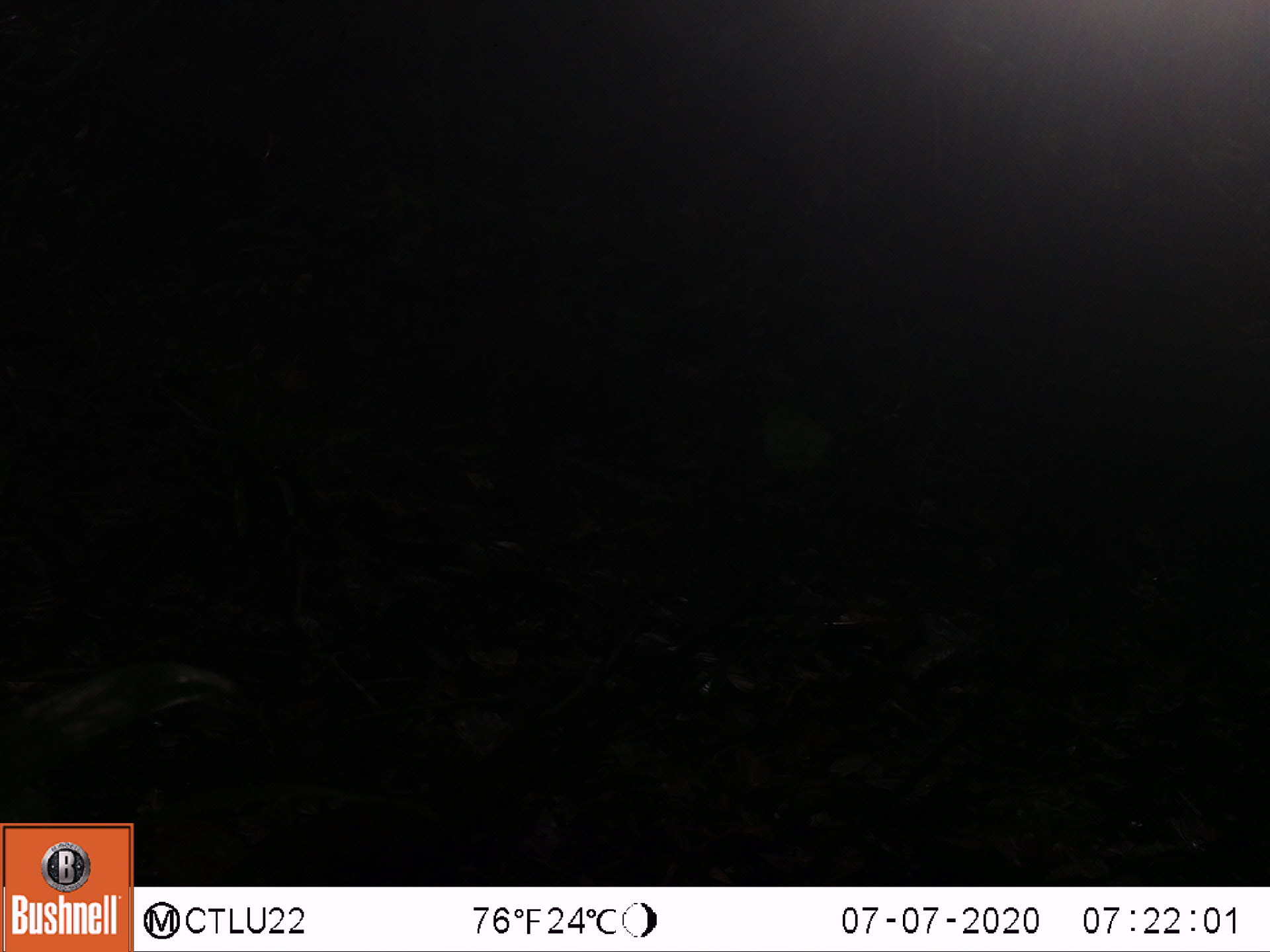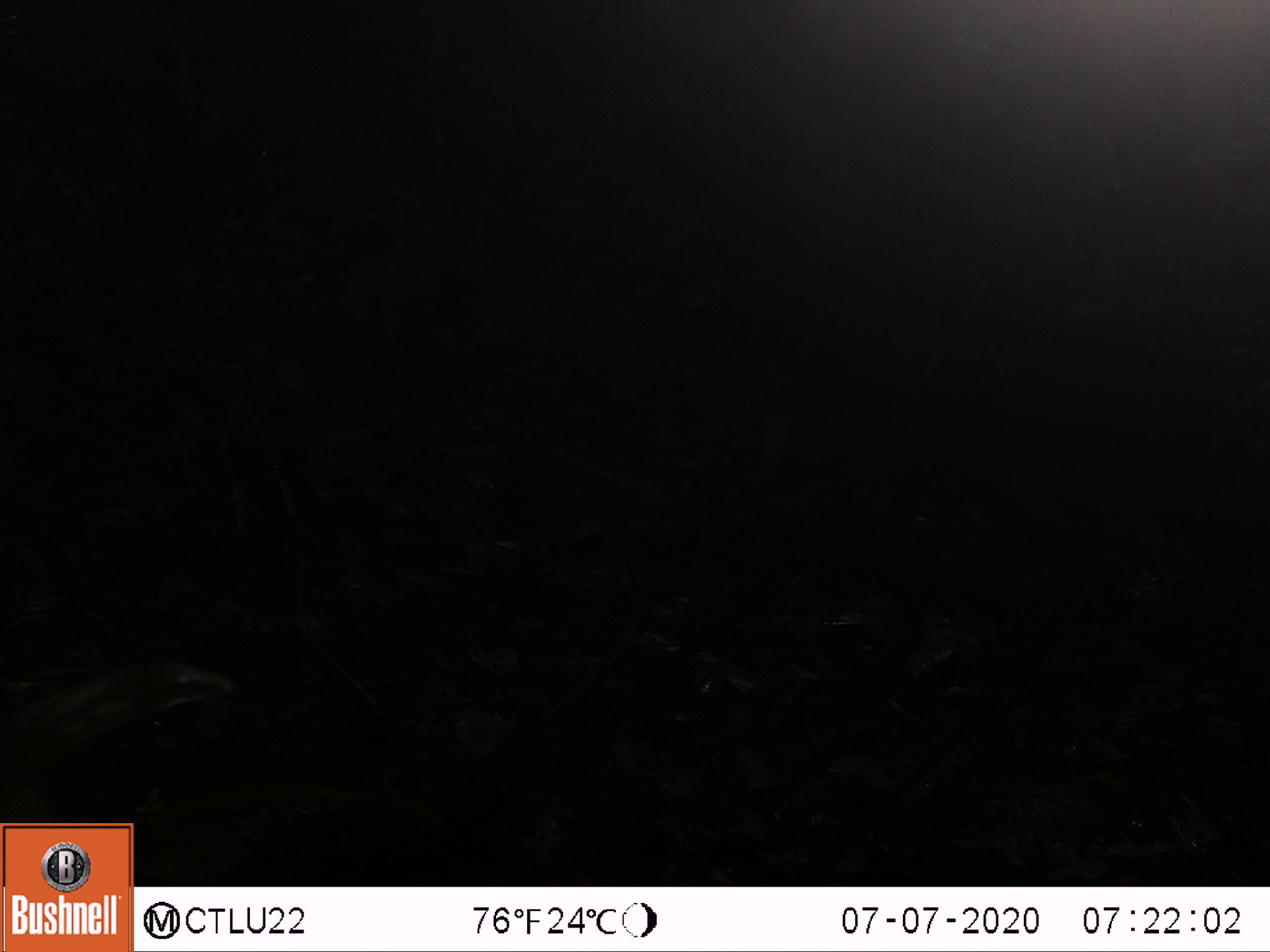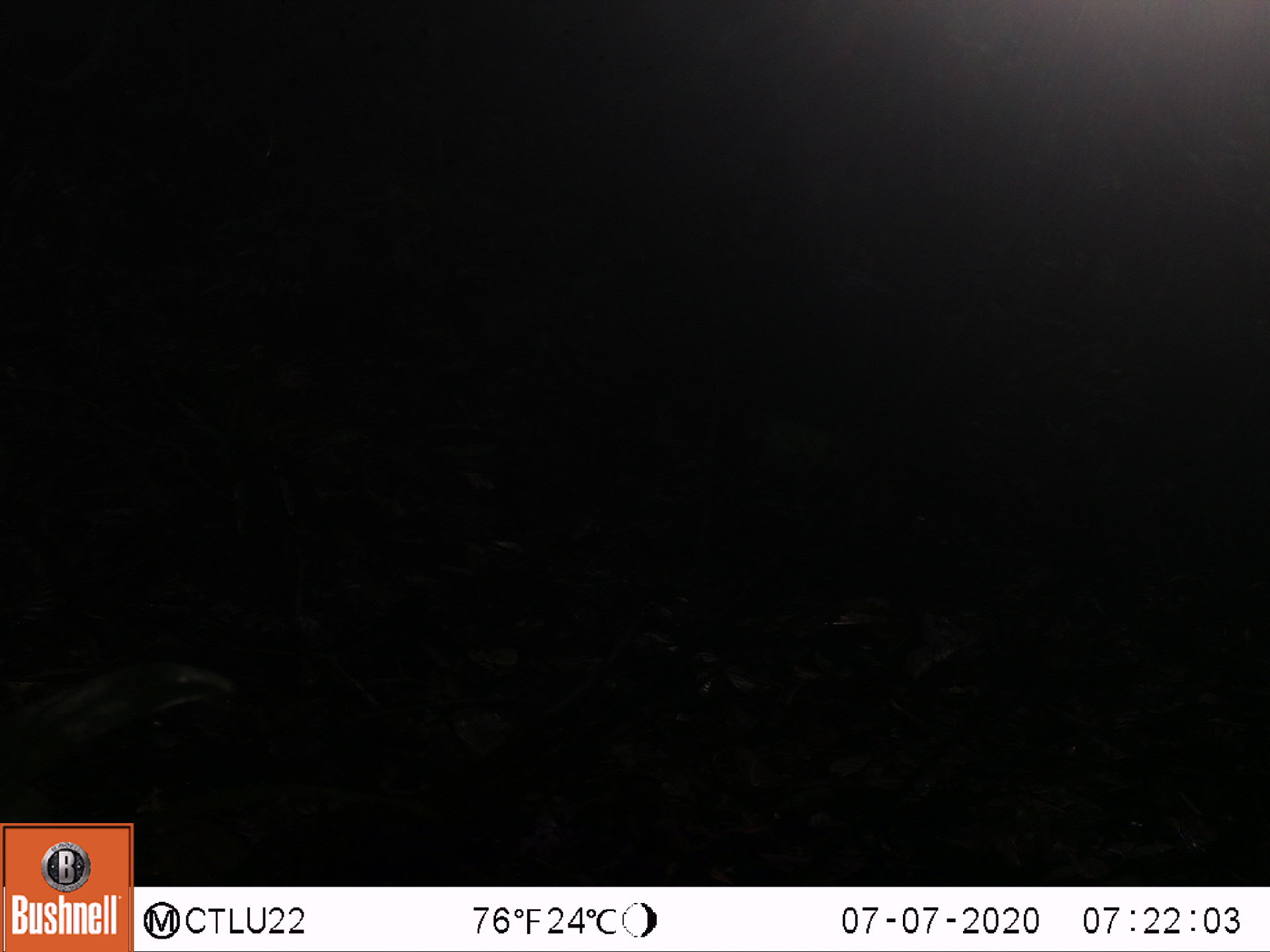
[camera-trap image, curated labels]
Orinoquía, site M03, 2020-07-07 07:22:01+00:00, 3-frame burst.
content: unidentified animal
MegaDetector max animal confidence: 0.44